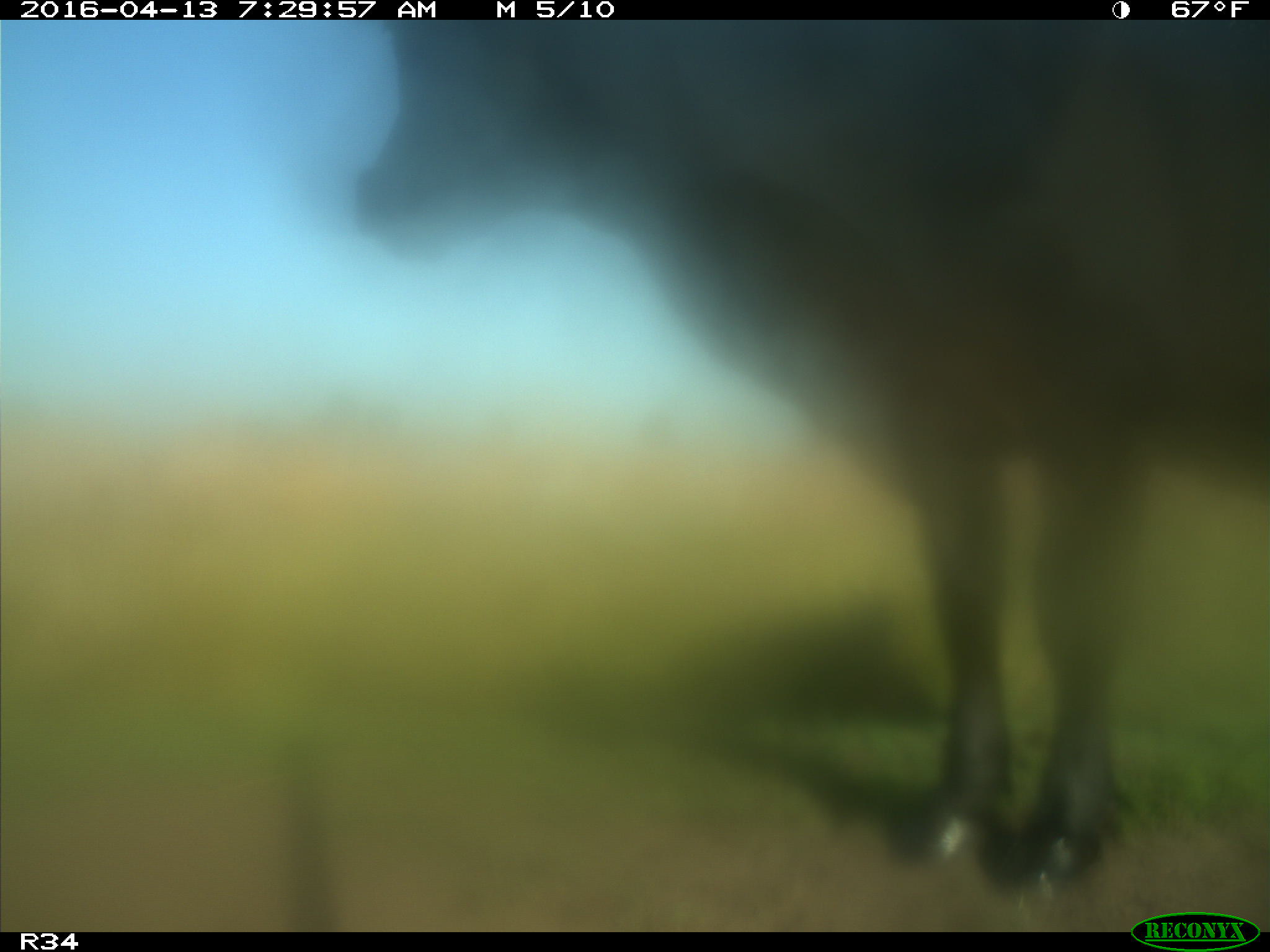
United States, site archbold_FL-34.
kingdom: Animalia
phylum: Chordata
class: Mammalia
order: Artiodactyla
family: Bovidae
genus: Bos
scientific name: Bos taurus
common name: domestic cow